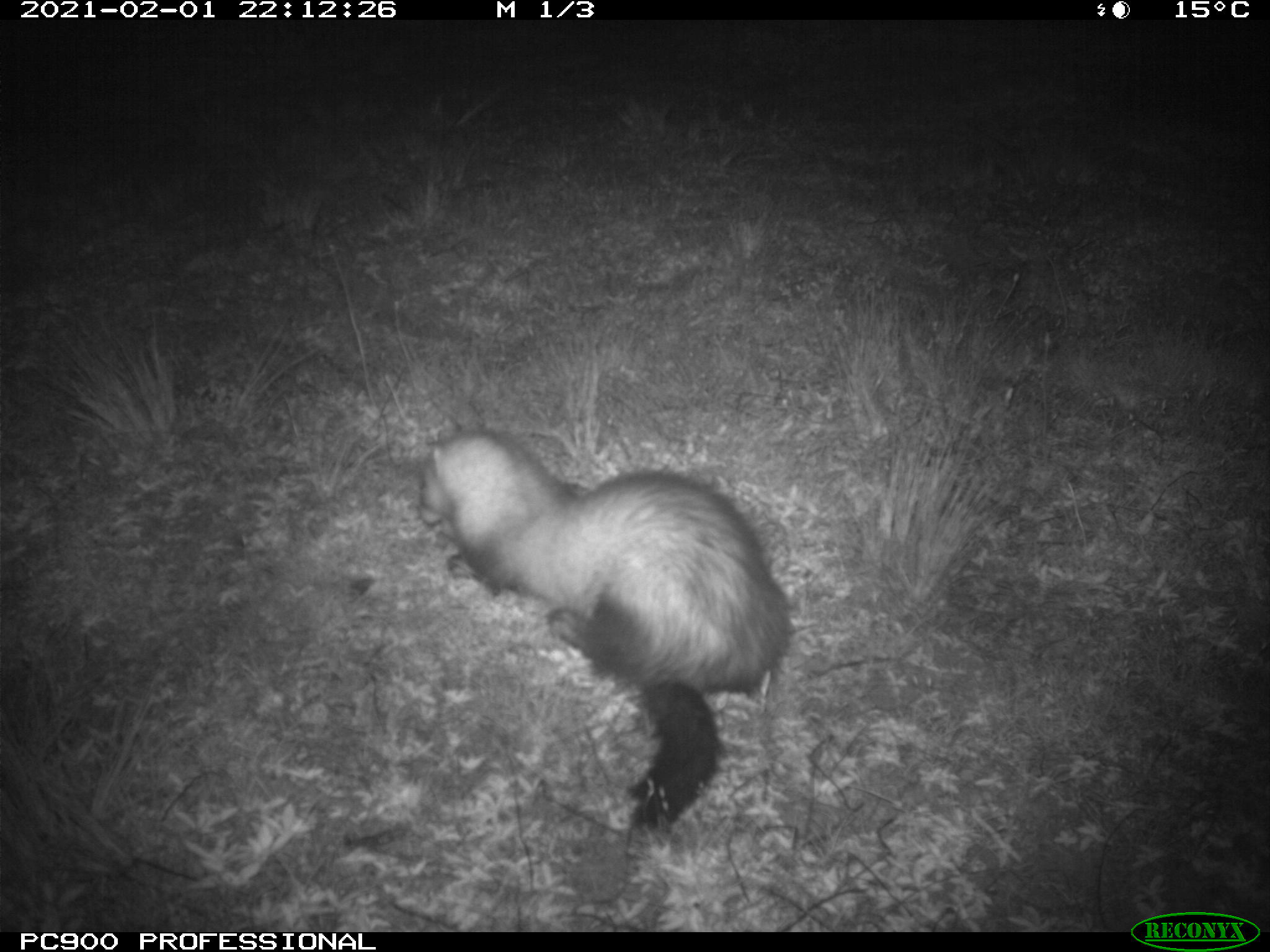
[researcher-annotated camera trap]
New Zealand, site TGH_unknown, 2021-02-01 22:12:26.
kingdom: Animalia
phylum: Chordata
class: Mammalia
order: Carnivora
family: Mustelidae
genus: Mustela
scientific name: Mustela furo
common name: ferret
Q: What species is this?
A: Ferret (Mustela furo).